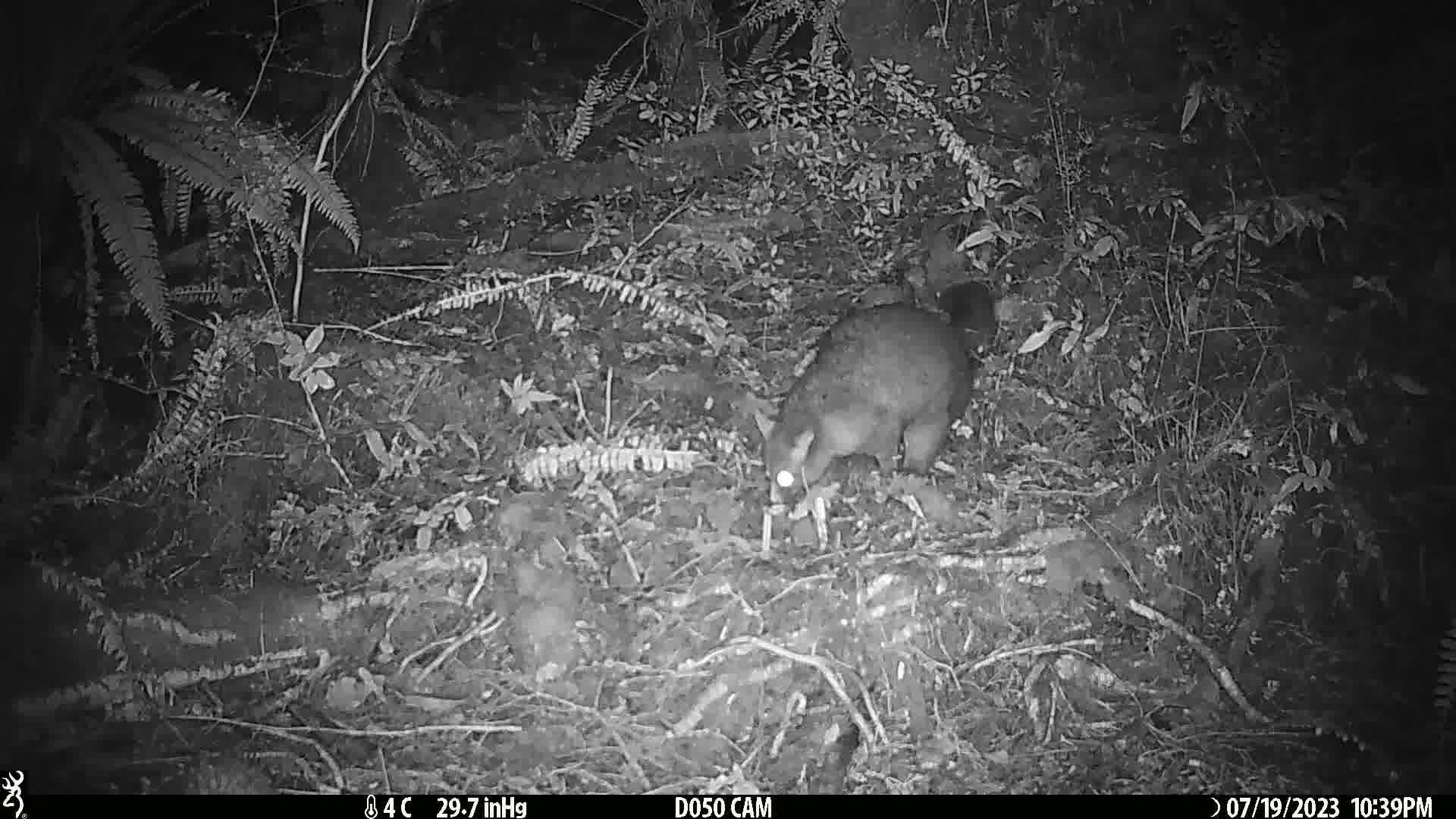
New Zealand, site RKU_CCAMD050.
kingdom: Animalia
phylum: Chordata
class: Mammalia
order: Diprotodontia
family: Phalangeridae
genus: Trichosurus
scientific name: Trichosurus vulpecula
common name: common brushtail possum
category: possum